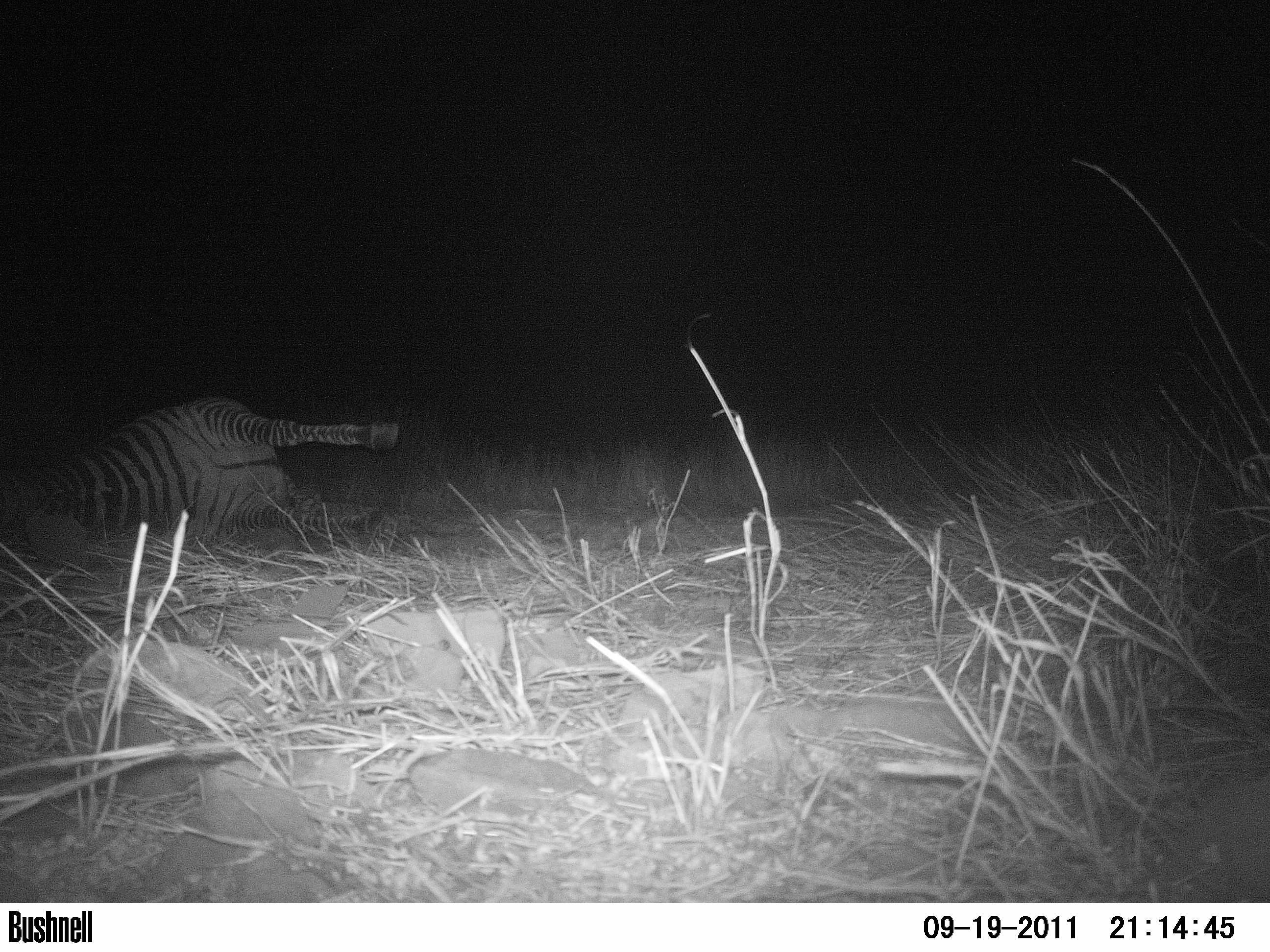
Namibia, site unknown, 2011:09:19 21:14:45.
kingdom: Animalia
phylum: Chordata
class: Mammalia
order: Carnivora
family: Hyaenidae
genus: Crocuta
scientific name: Crocuta crocuta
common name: spotted hyena